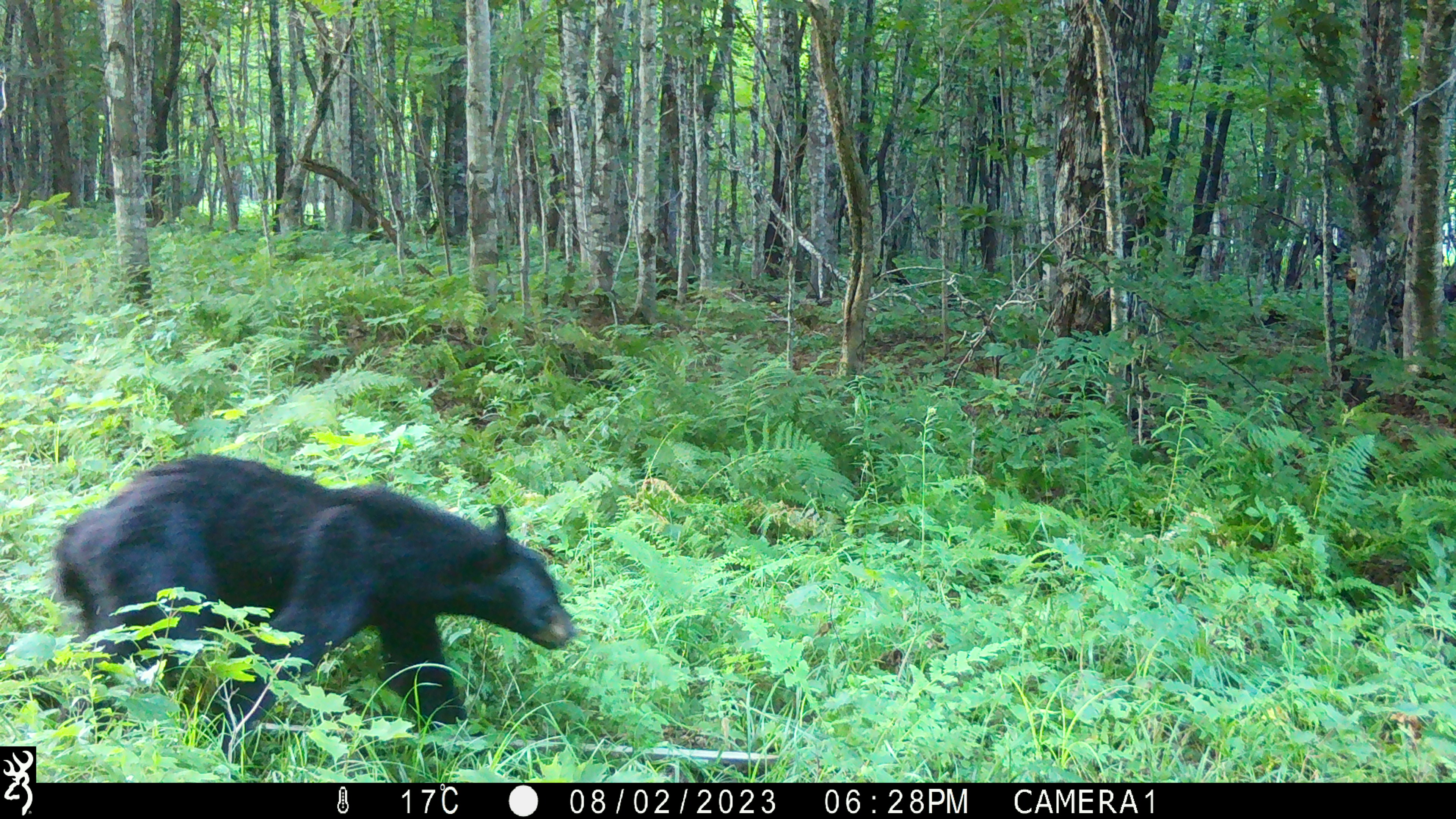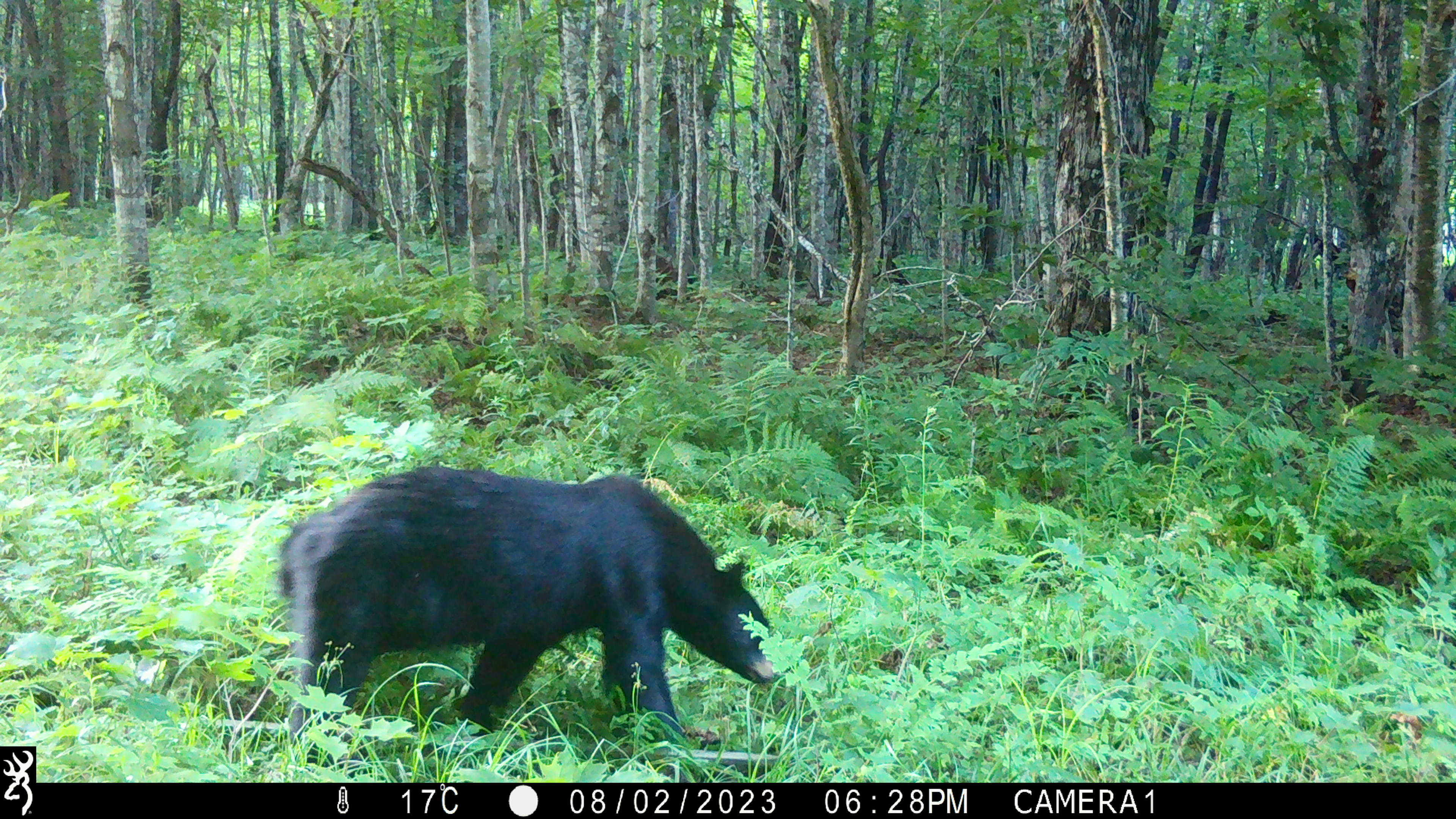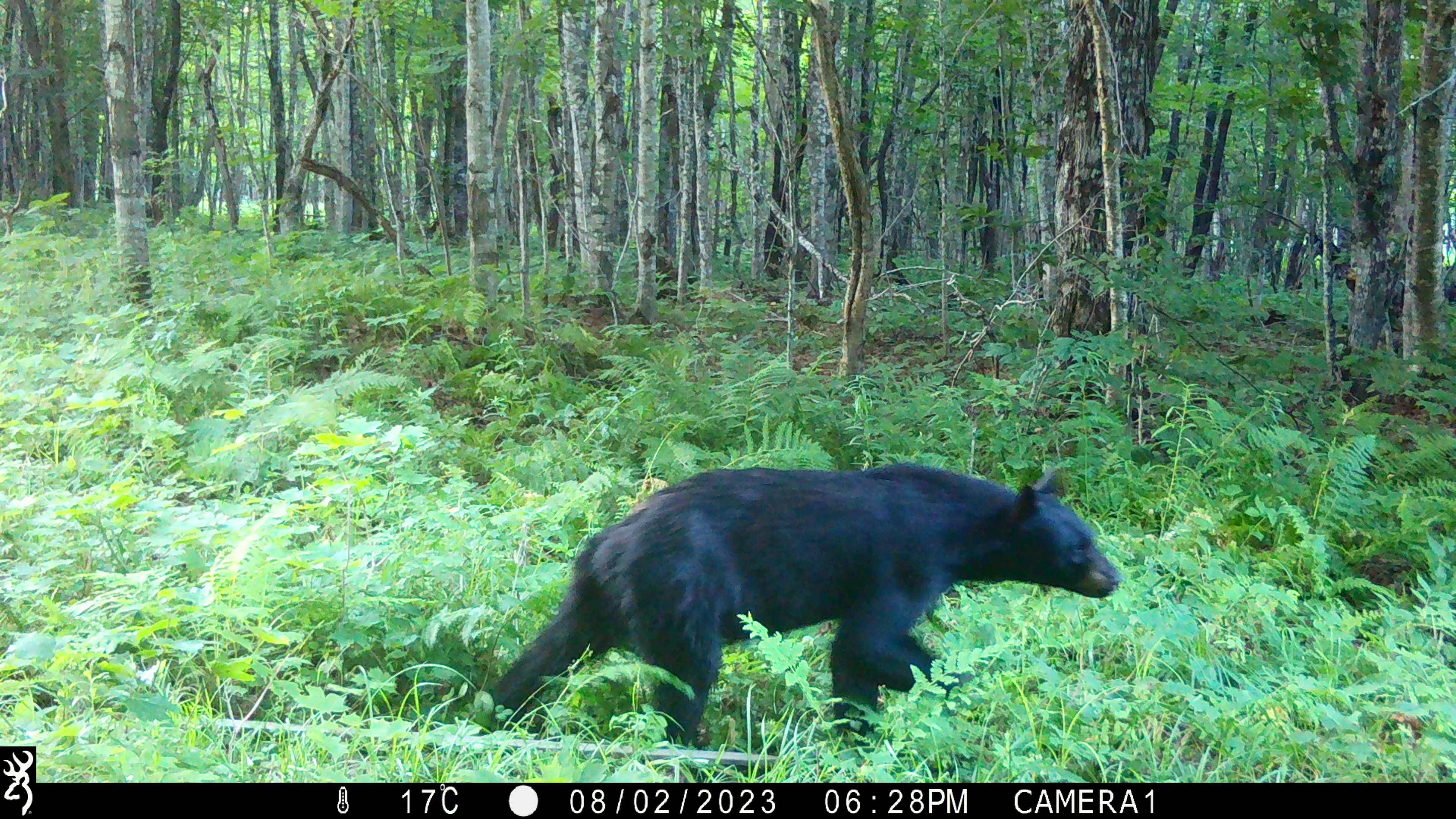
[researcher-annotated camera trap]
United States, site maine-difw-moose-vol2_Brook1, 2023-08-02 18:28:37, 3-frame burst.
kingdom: Animalia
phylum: Chordata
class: Mammalia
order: Carnivora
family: Ursidae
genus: Ursus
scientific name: Ursus americanus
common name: black bear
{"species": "black bear (Ursus americanus)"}